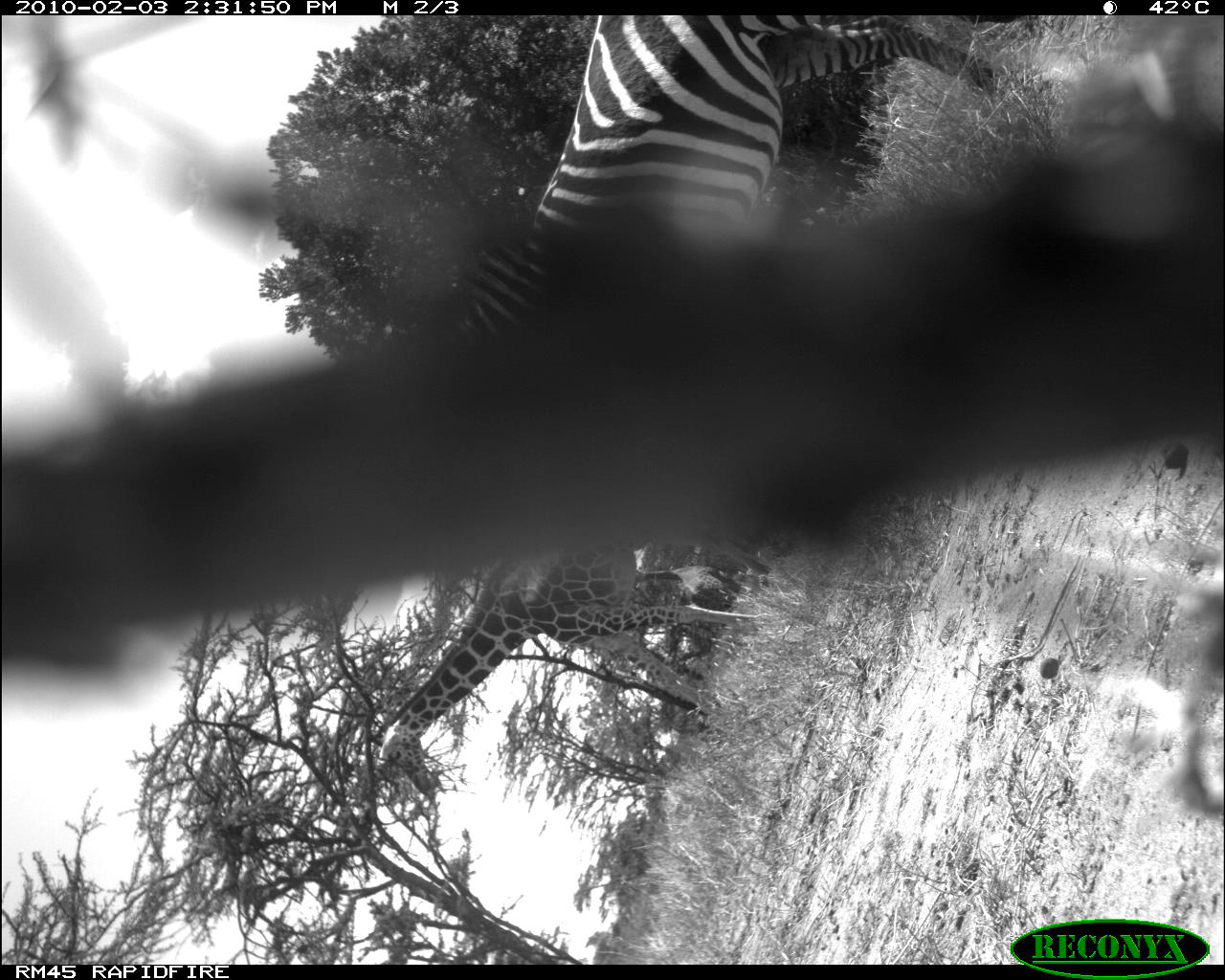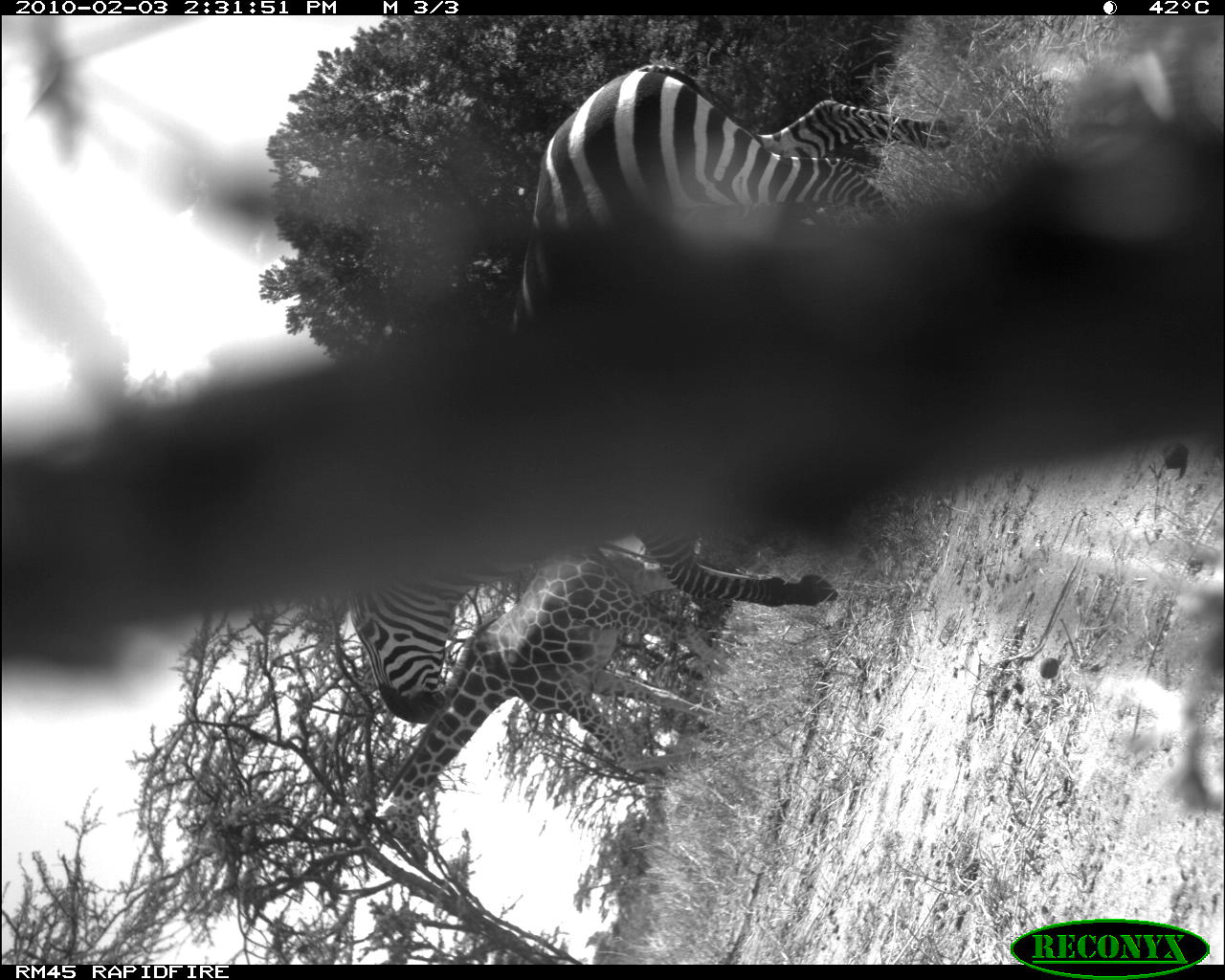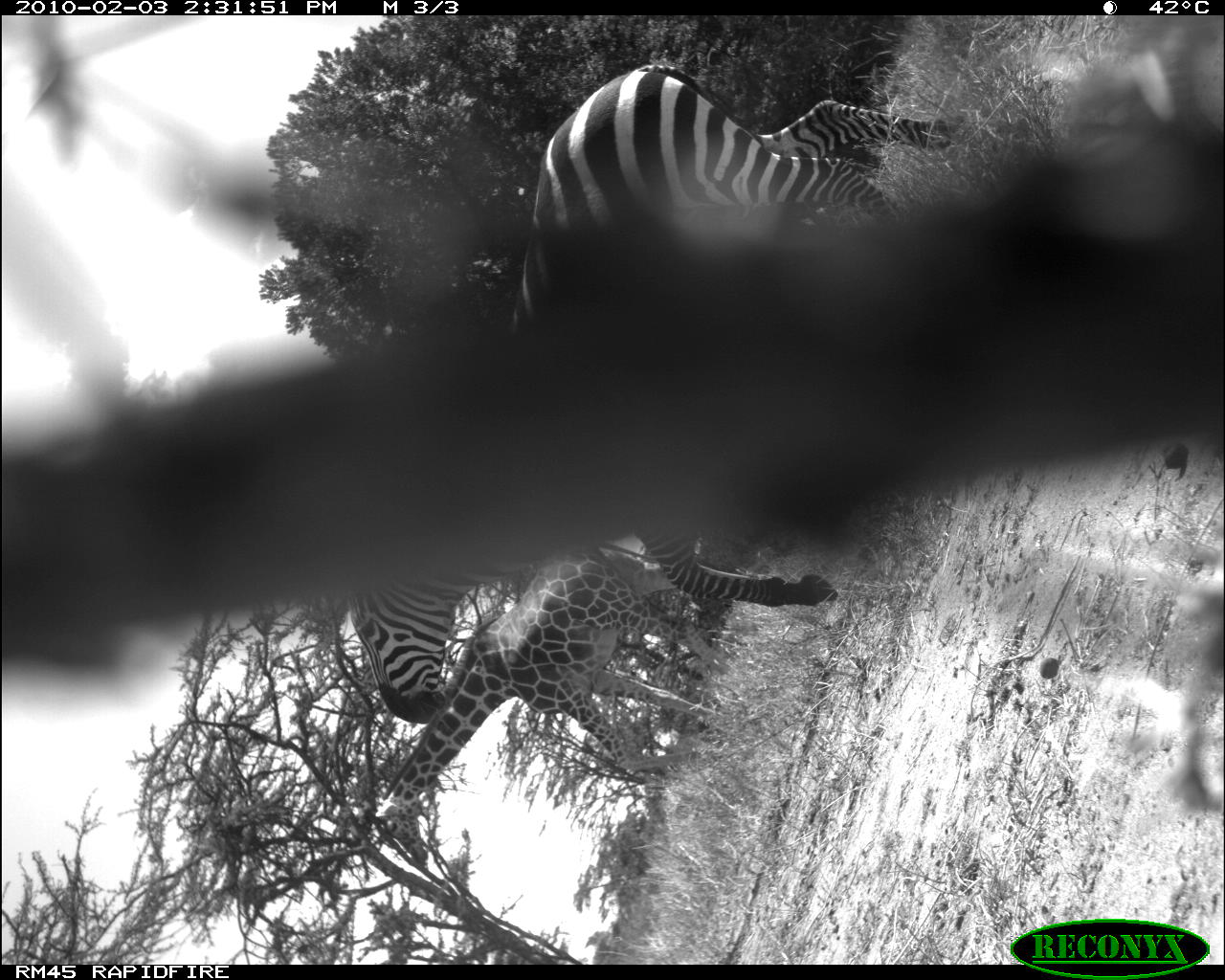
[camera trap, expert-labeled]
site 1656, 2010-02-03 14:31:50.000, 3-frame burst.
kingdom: Animalia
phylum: Chordata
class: Mammalia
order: Perissodactyla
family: Equidae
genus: Equus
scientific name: Equus quagga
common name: plains zebra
Equus quagga (plains zebra), count 1.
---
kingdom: Animalia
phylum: Chordata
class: Mammalia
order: Artiodactyla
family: Giraffidae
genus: Giraffa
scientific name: Giraffa camelopardalis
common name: giraffe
Giraffa camelopardalis (giraffe), count 1.